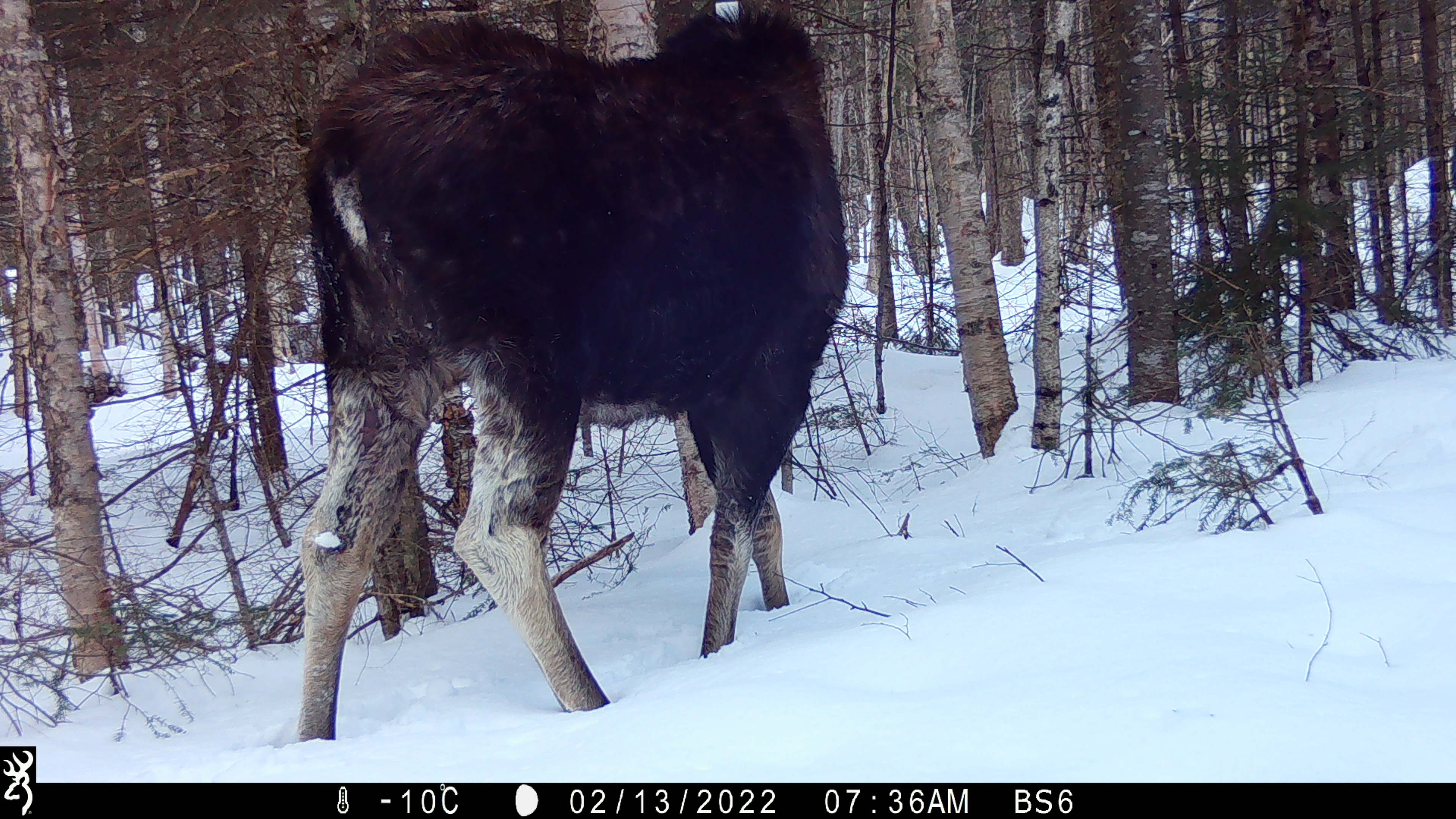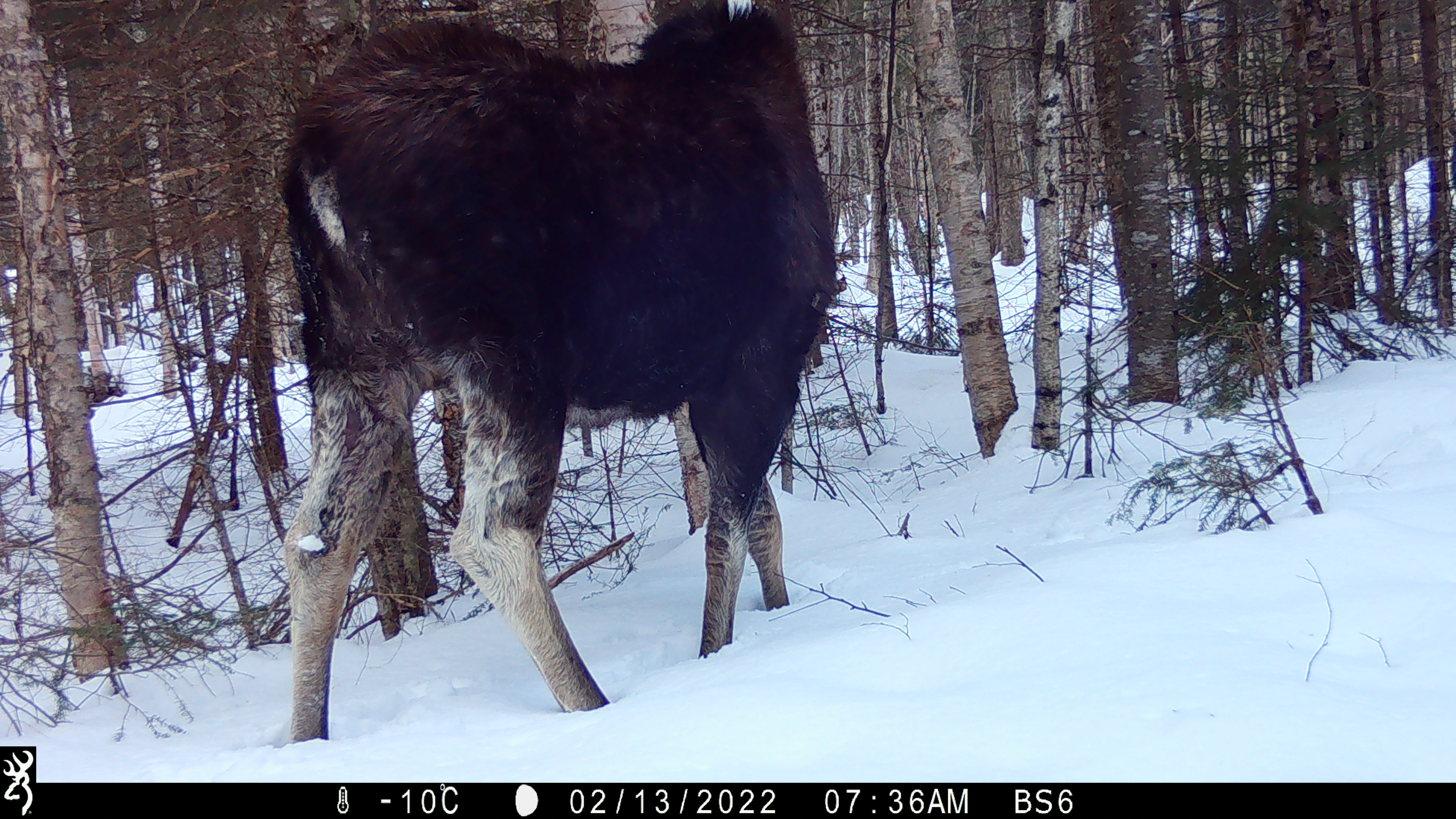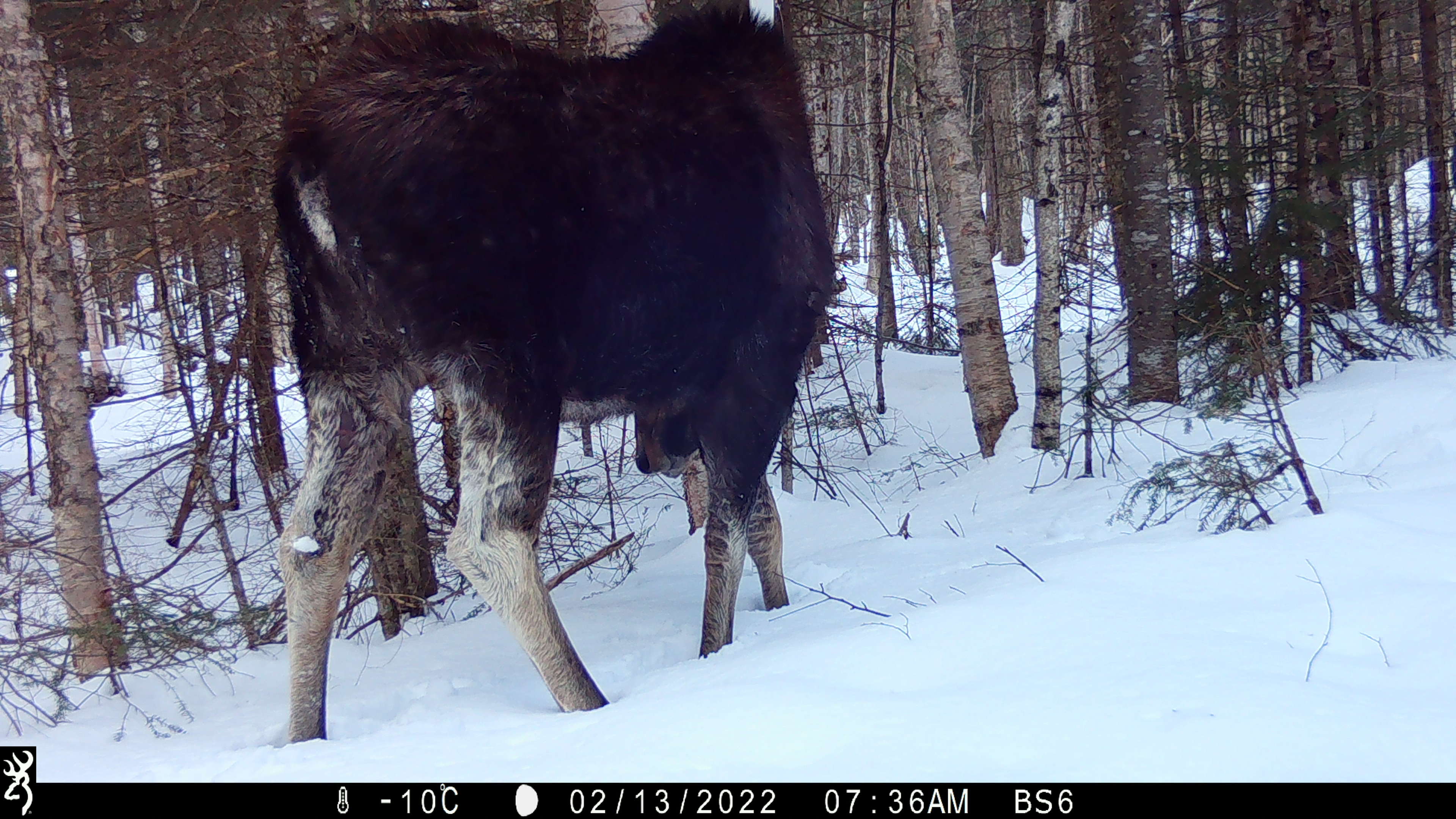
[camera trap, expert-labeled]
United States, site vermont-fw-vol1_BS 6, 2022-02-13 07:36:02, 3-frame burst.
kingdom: Animalia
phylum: Chordata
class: Mammalia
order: Artiodactyla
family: Cervidae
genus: Alces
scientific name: Alces alces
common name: moose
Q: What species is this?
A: Moose (Alces alces).